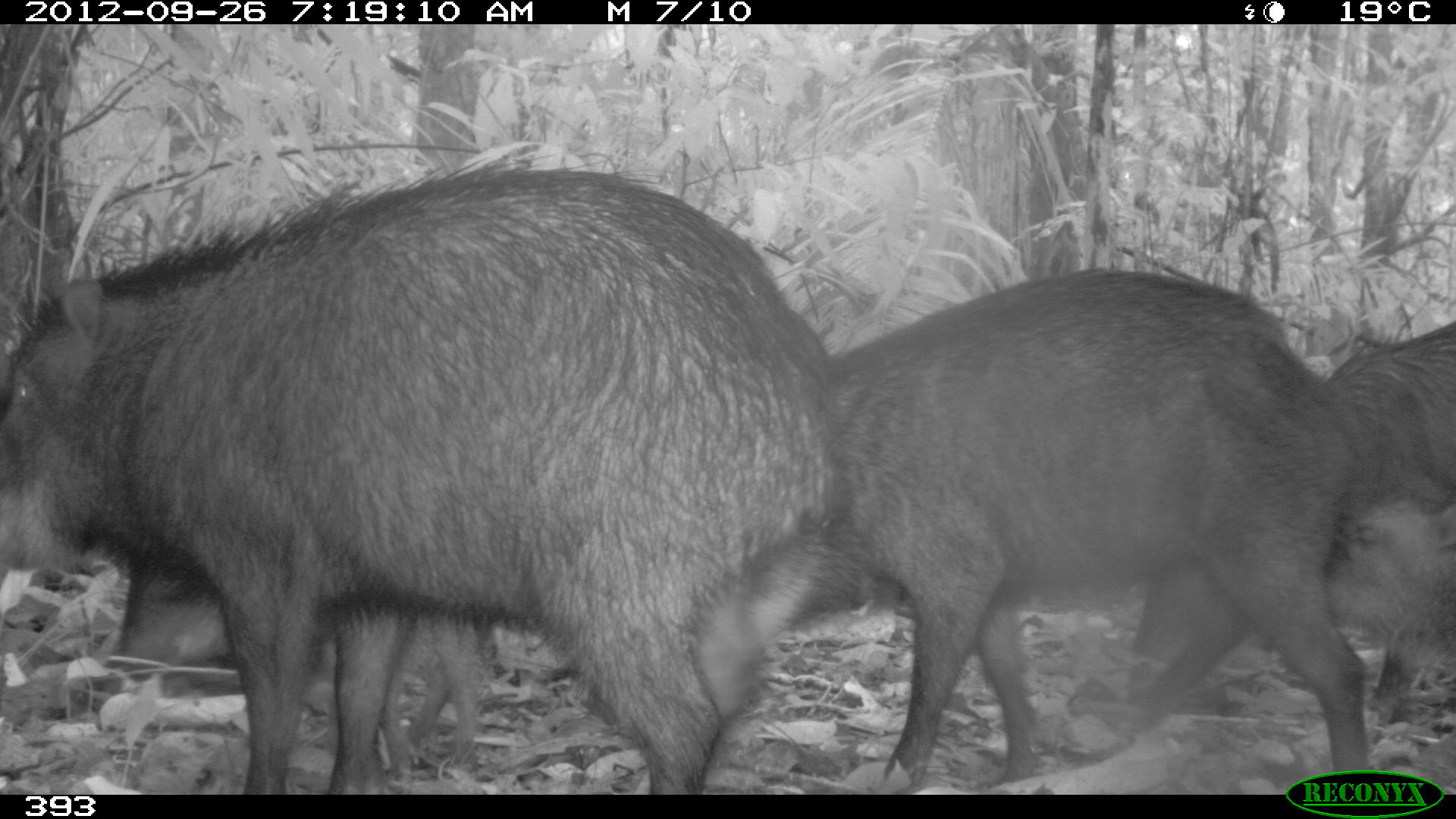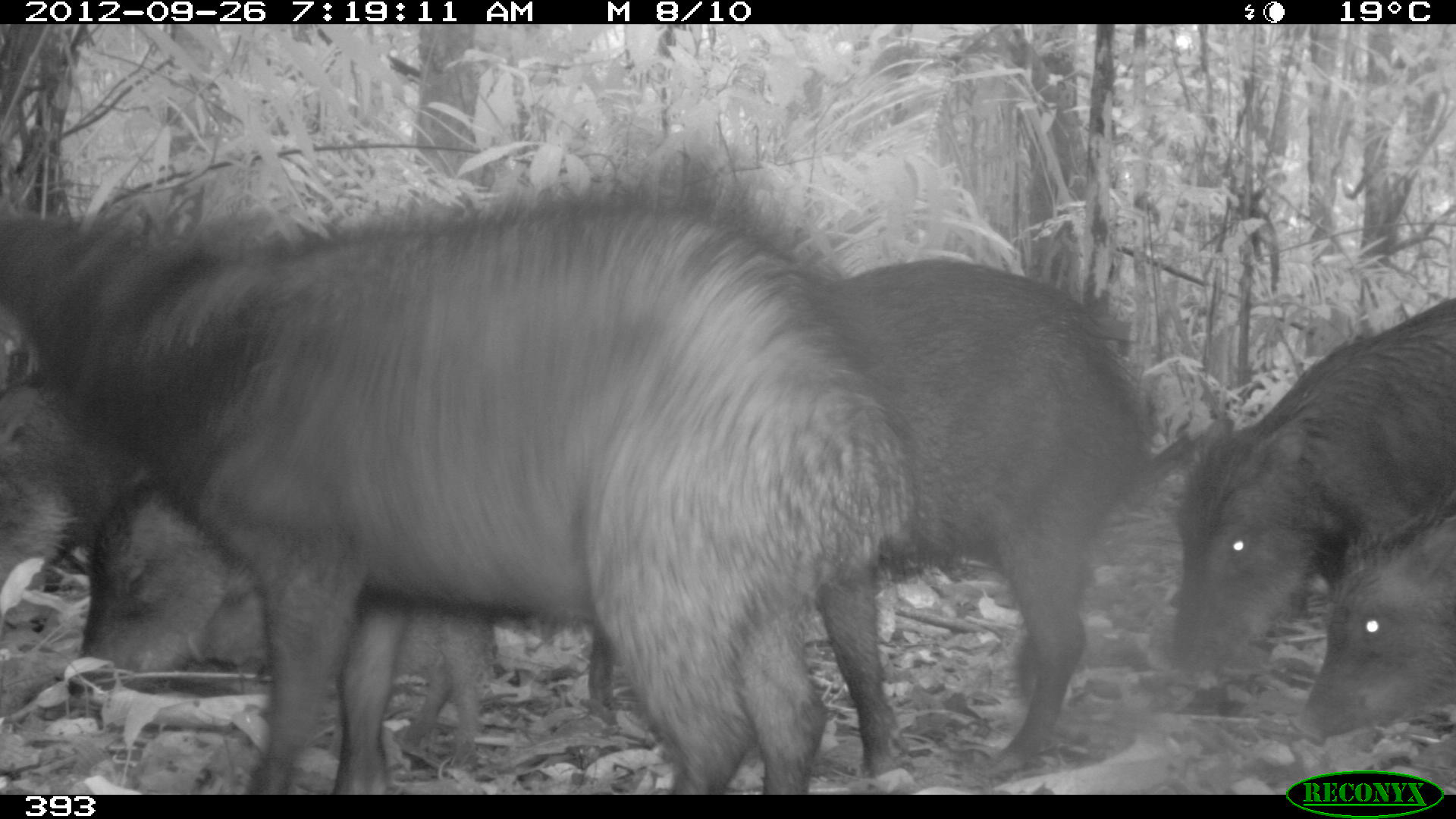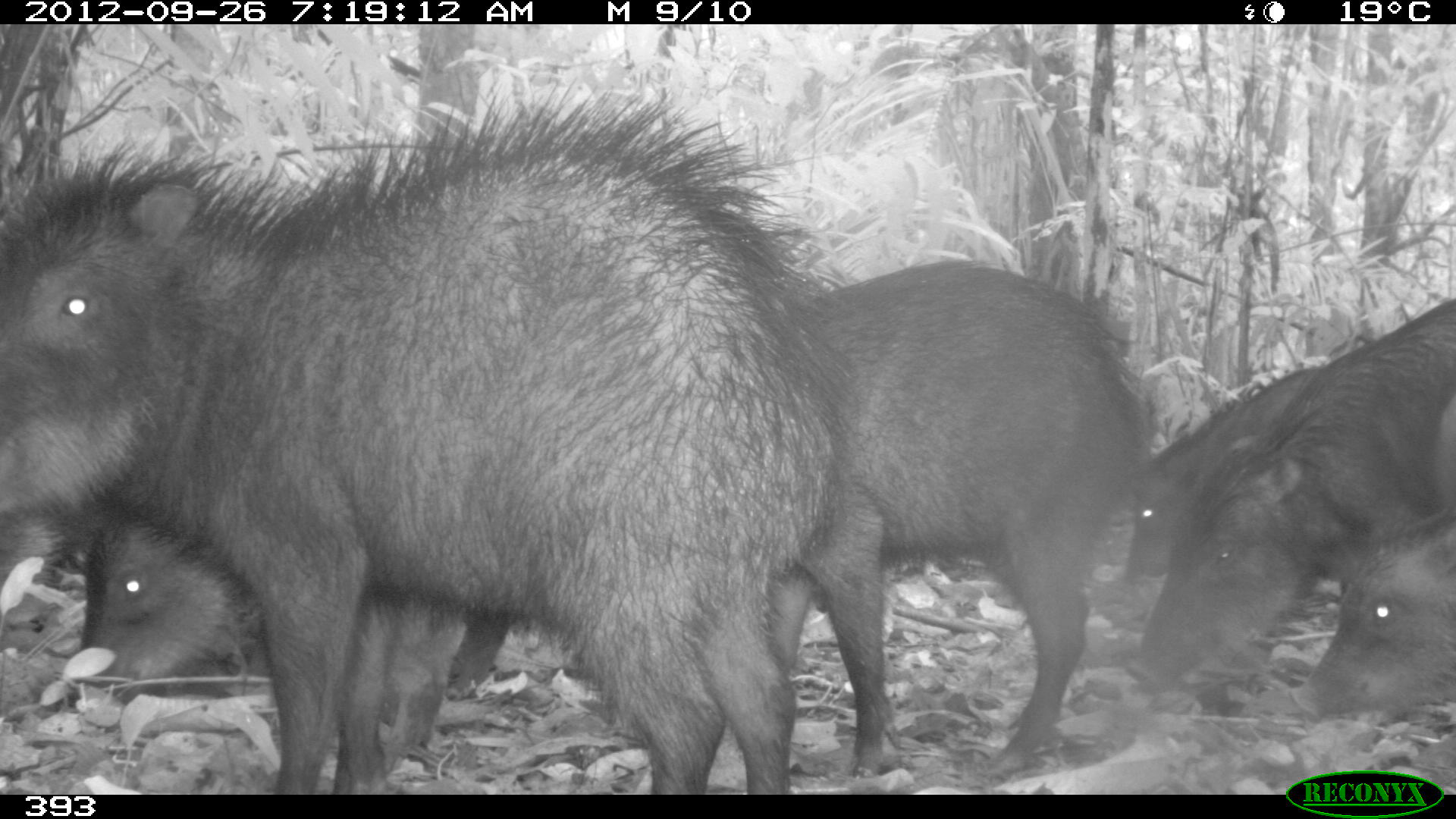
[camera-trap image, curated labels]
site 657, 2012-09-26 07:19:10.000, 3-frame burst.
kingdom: Animalia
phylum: Chordata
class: Mammalia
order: Artiodactyla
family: Tayassuidae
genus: Tayassu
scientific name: Tayassu pecari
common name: white-lipped peccary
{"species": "Tayassu pecari (white-lipped peccary)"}